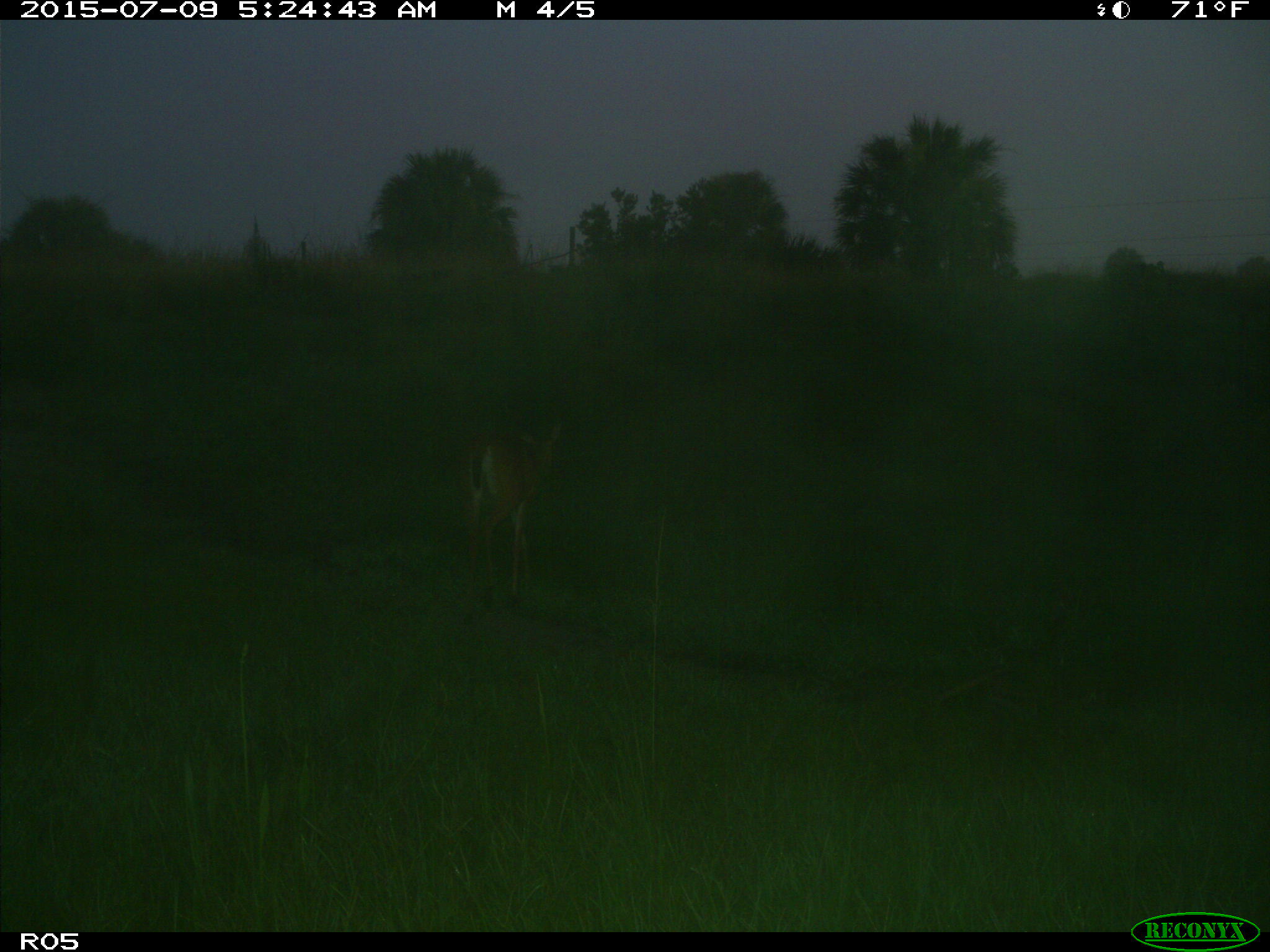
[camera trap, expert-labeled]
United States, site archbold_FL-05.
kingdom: Animalia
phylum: Chordata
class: Mammalia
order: Artiodactyla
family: Cervidae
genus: Odocoileus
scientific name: Odocoileus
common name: deer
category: unidentified deer